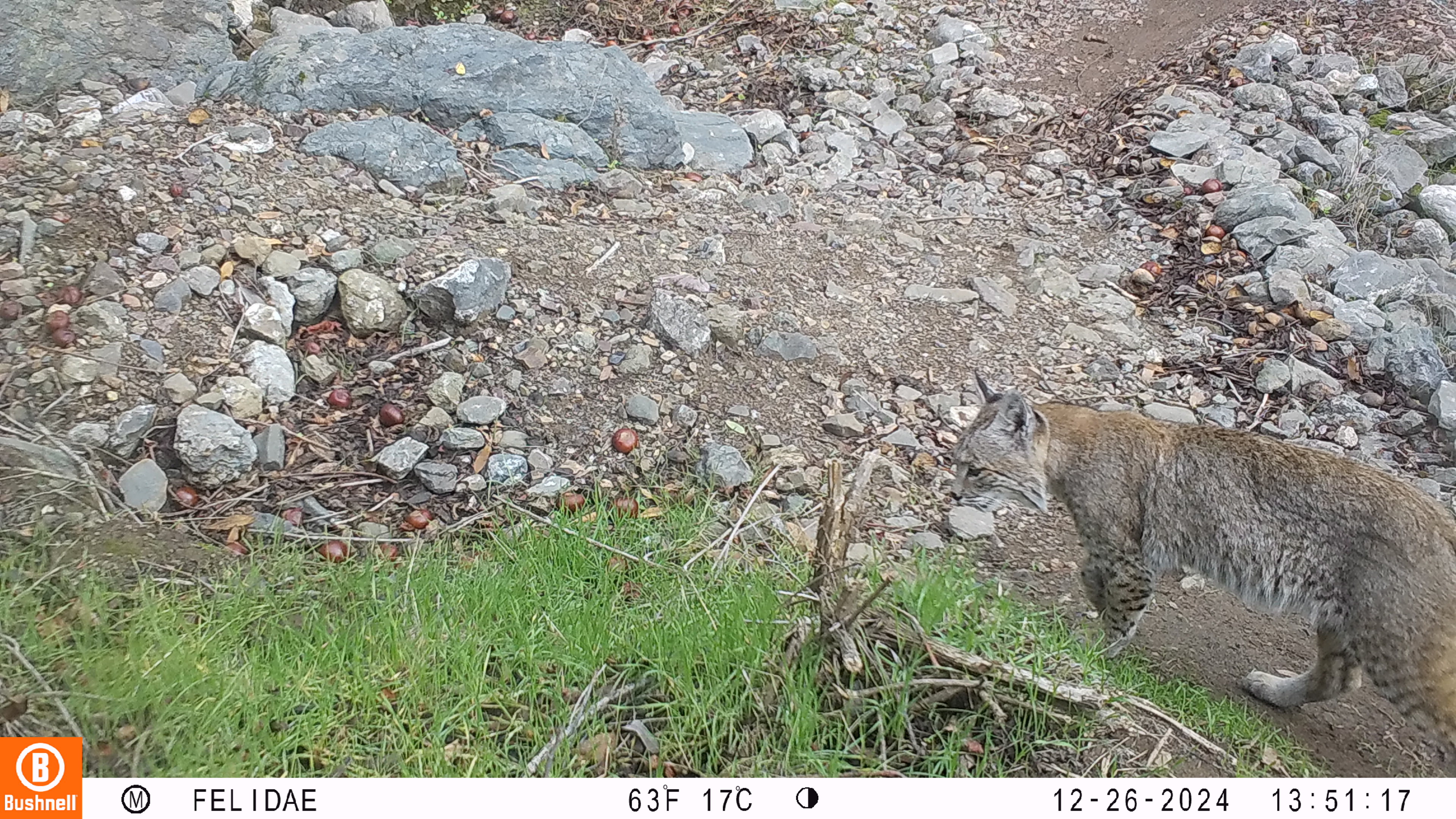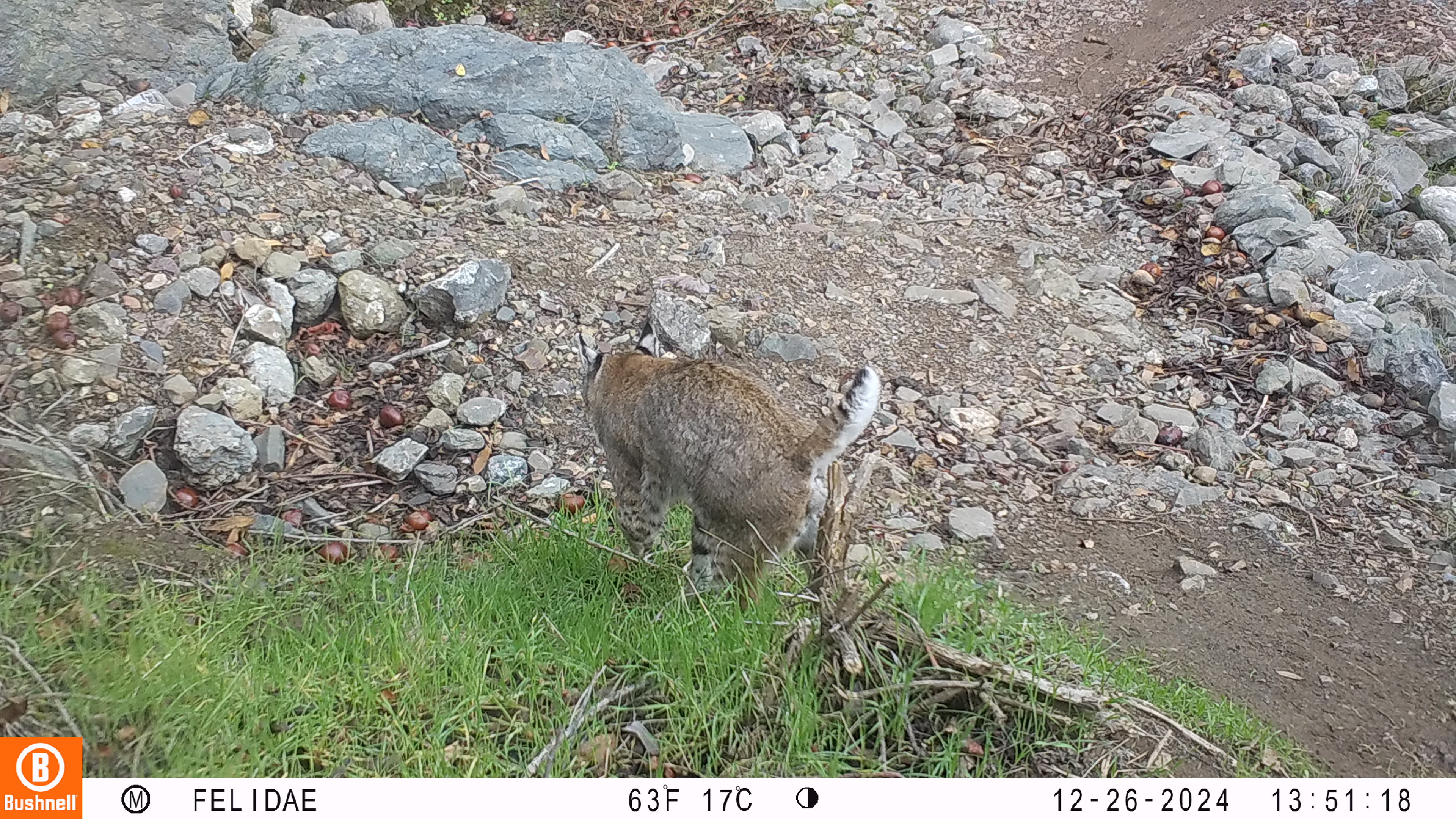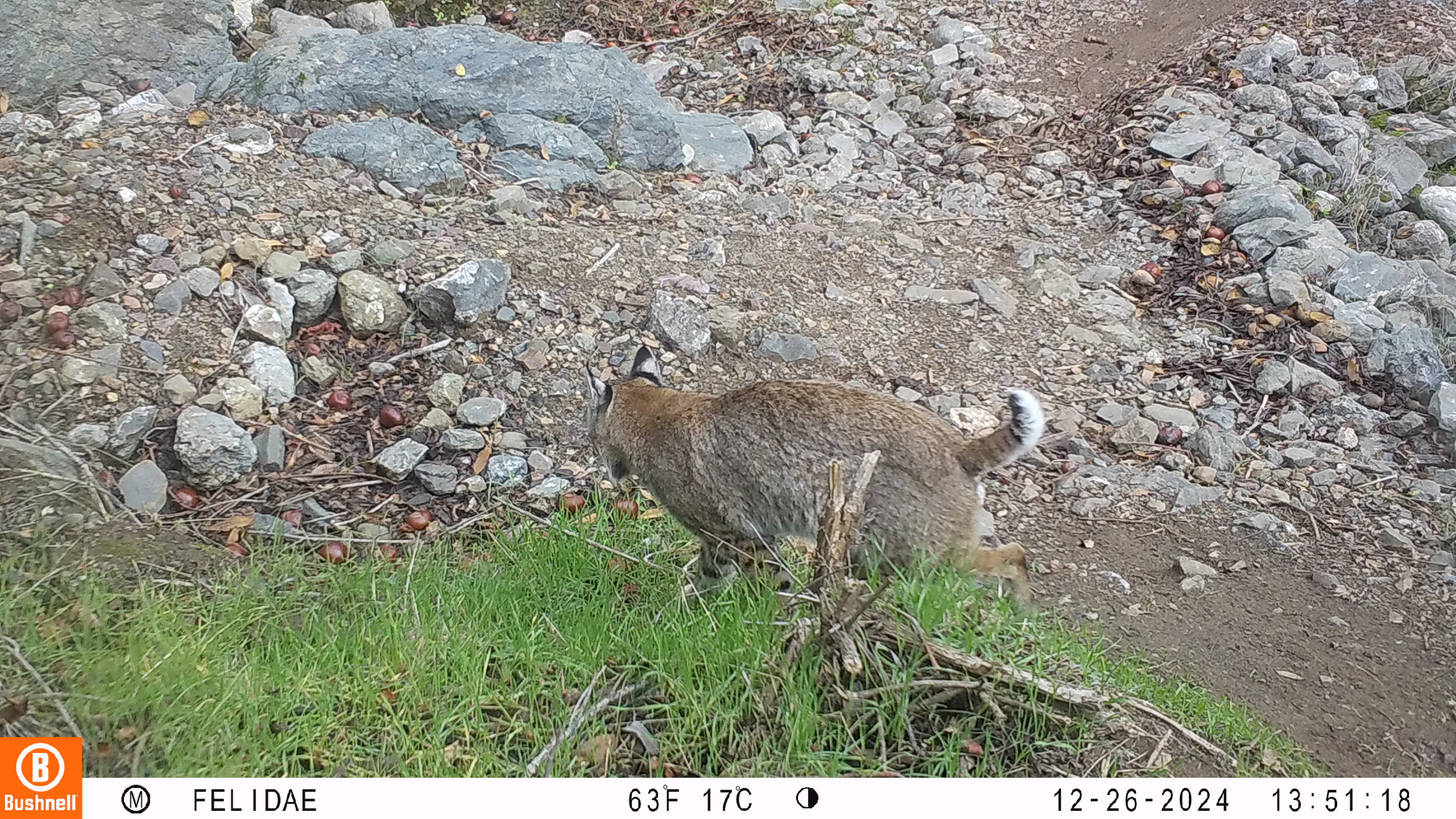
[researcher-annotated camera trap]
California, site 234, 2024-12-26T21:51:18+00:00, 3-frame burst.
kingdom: Animalia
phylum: Chordata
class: Mammalia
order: Carnivora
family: Felidae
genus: Lynx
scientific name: Lynx rufus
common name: bobcat